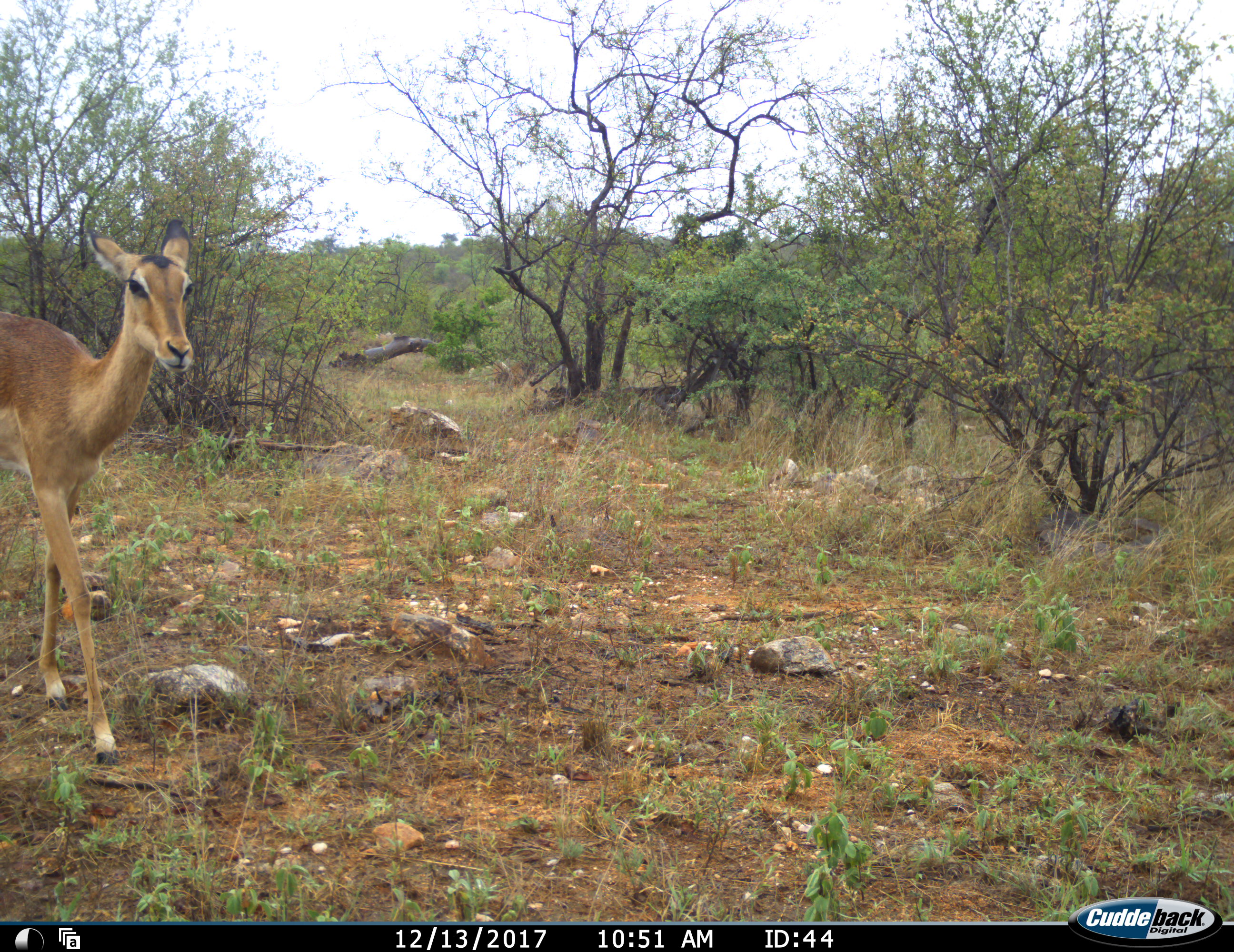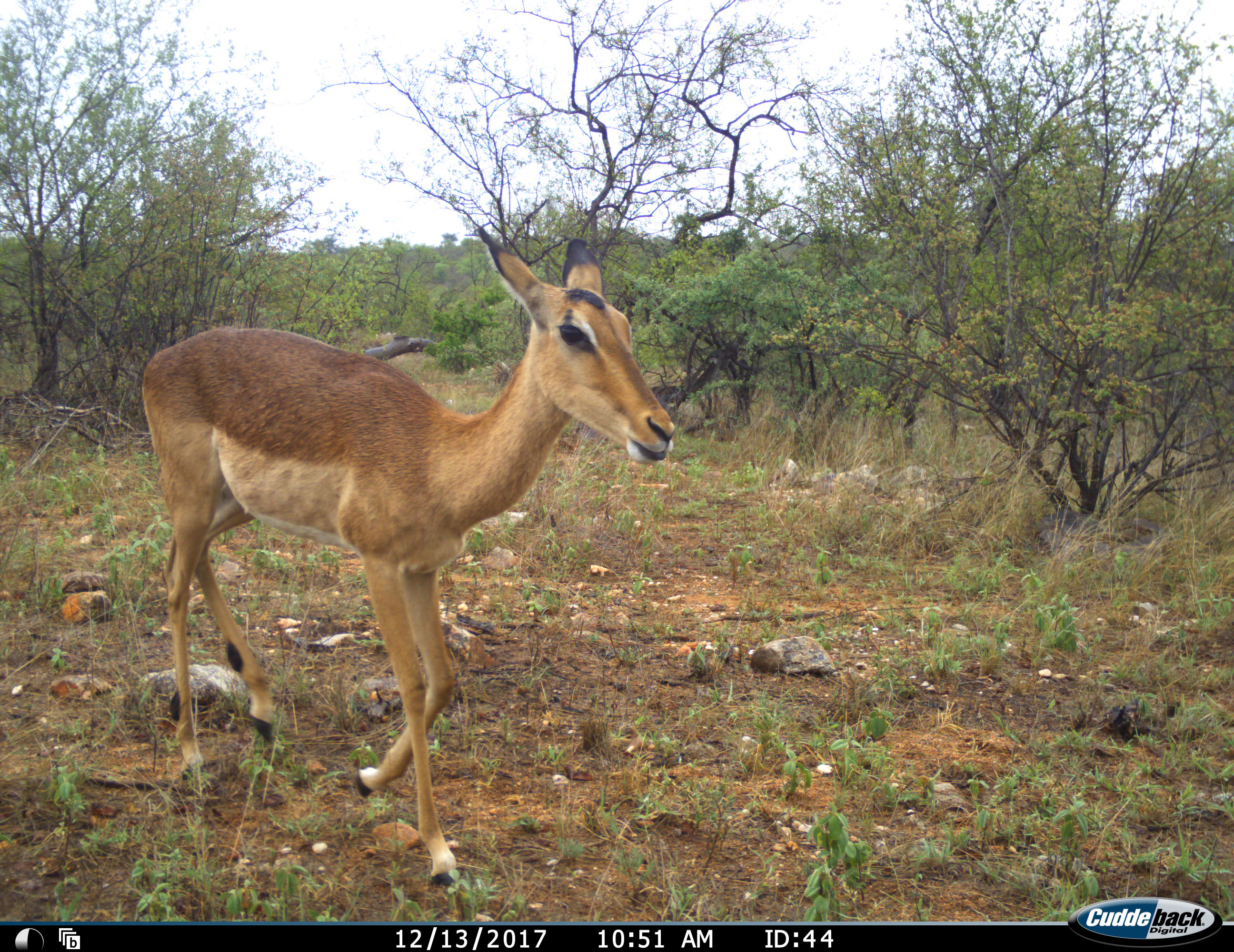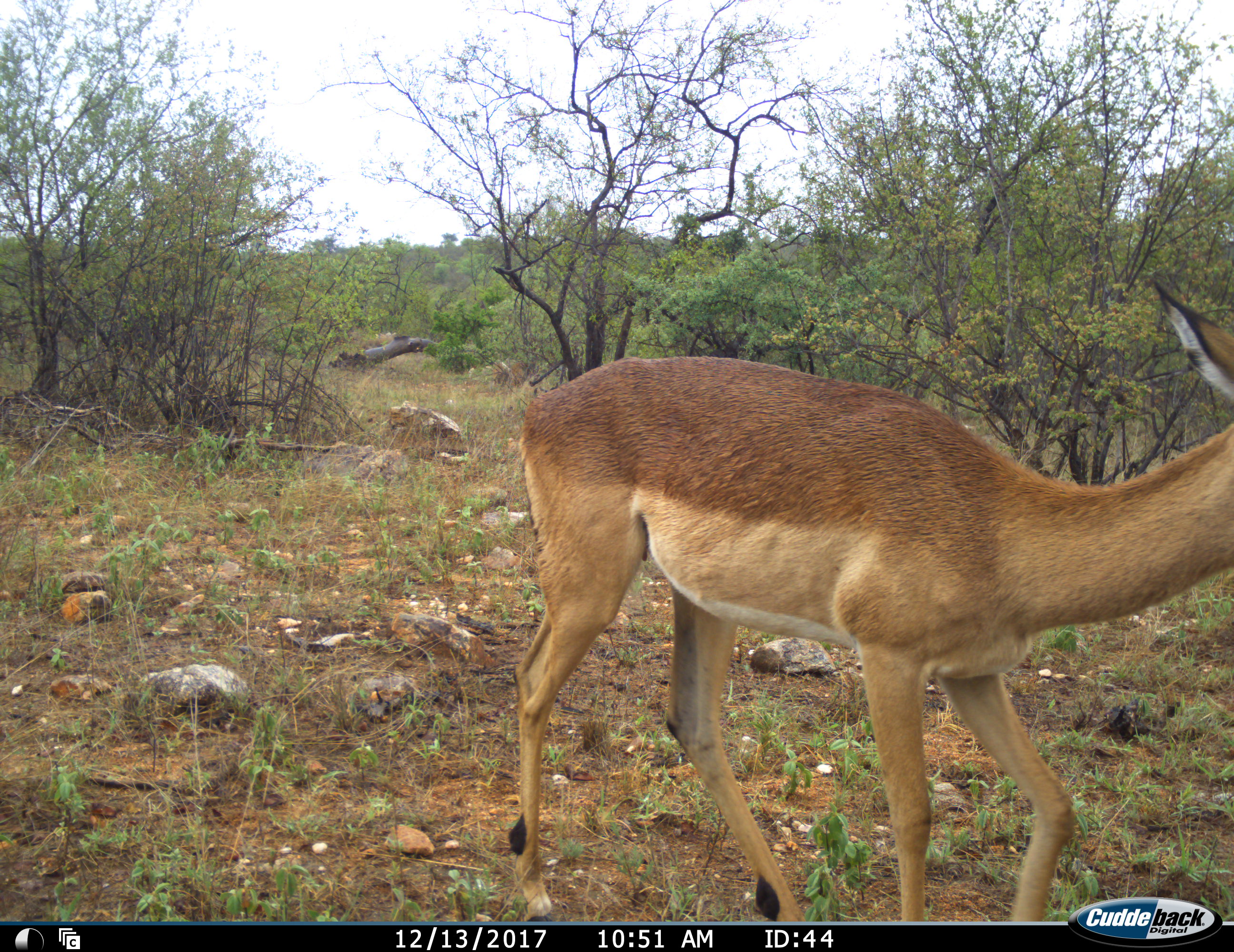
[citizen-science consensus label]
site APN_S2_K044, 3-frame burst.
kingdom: Animalia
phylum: Chordata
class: Mammalia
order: Artiodactyla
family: Bovidae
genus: Aepyceros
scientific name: Aepyceros melampus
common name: impala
Impala (Aepyceros melampus), count 1. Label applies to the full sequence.